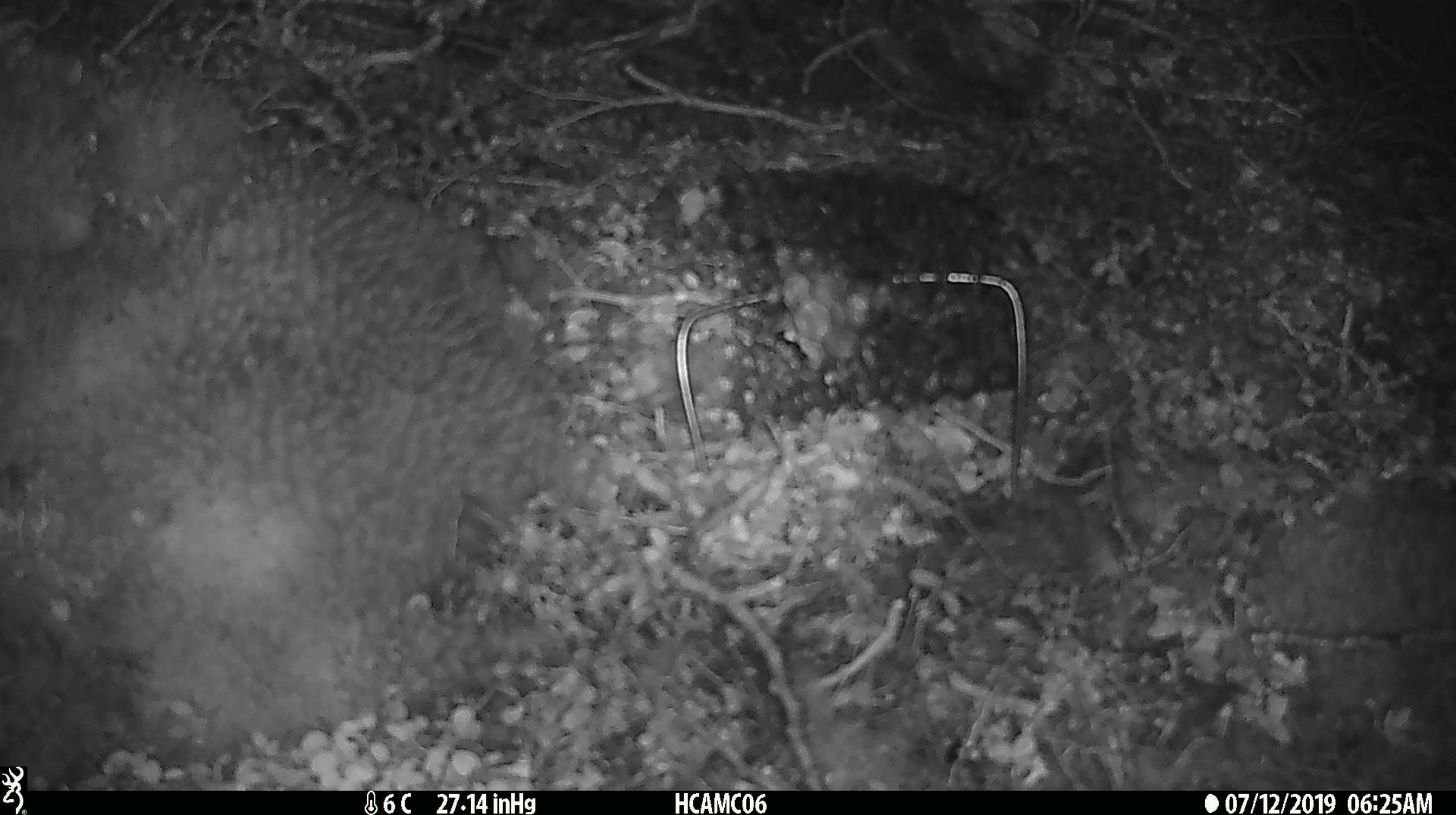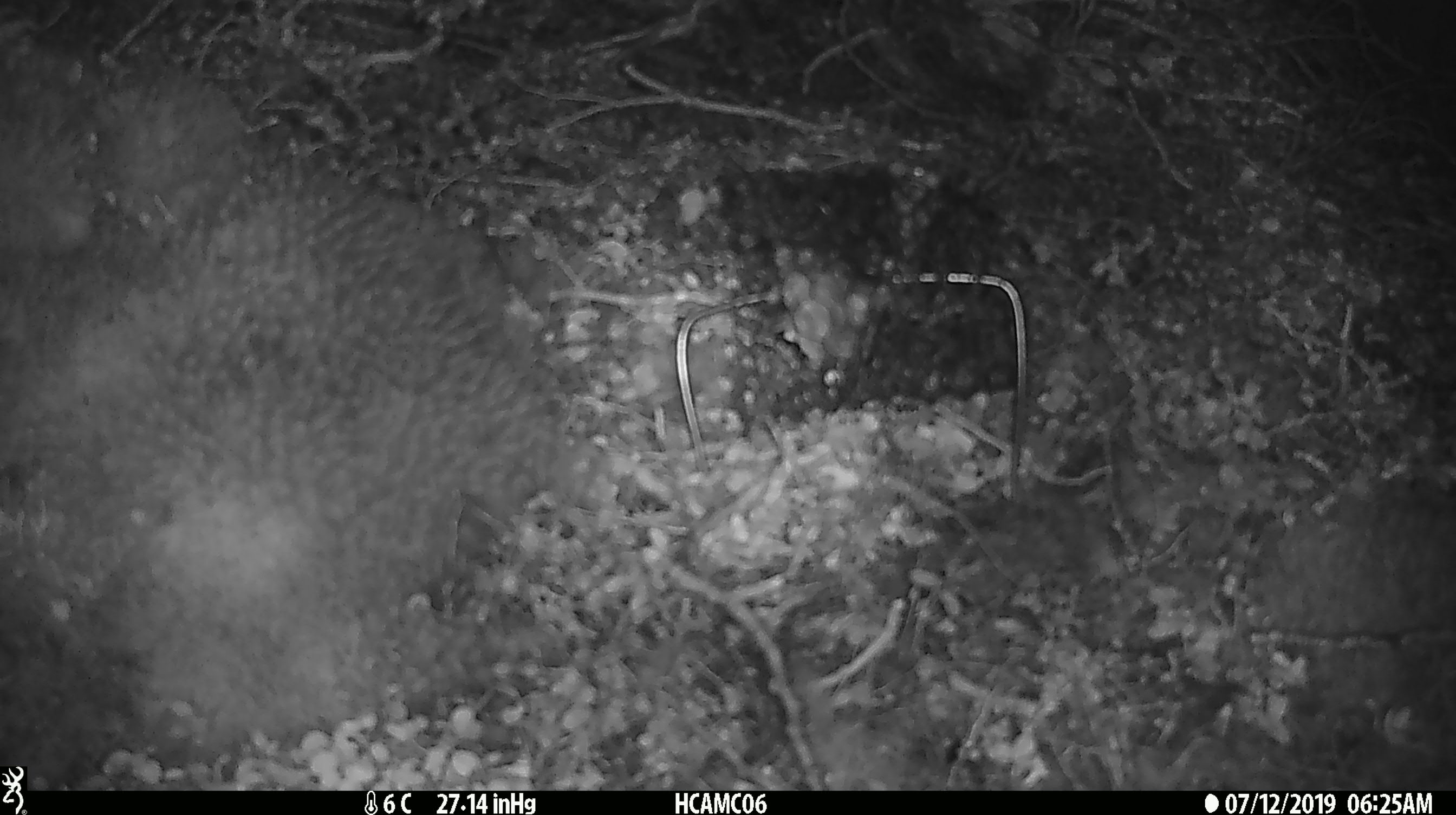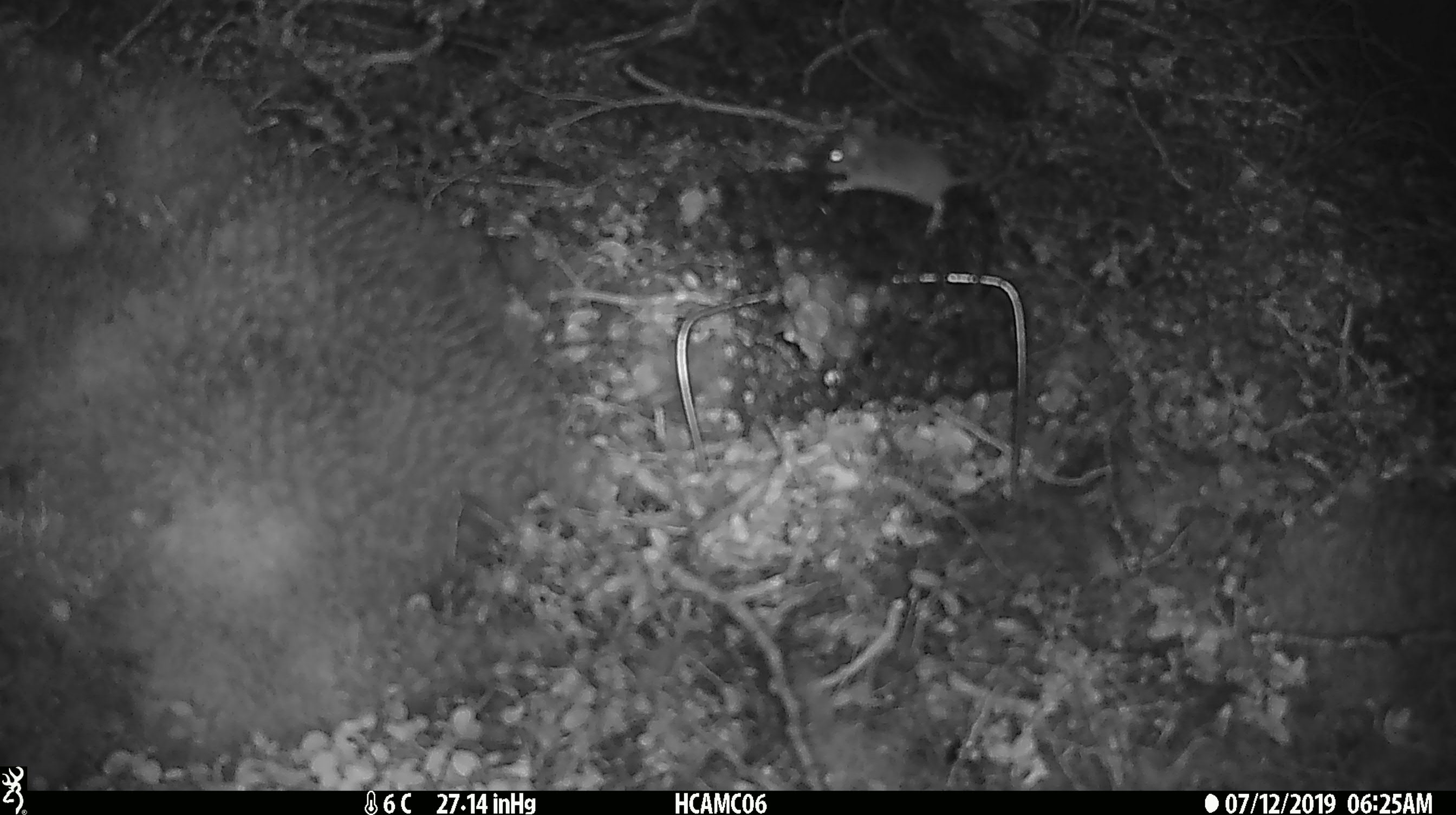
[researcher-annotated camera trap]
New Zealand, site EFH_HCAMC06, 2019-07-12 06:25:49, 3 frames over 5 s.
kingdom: Animalia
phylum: Chordata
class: Mammalia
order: Rodentia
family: Muridae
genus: Mus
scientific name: Mus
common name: mouse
Mouse (Mus).